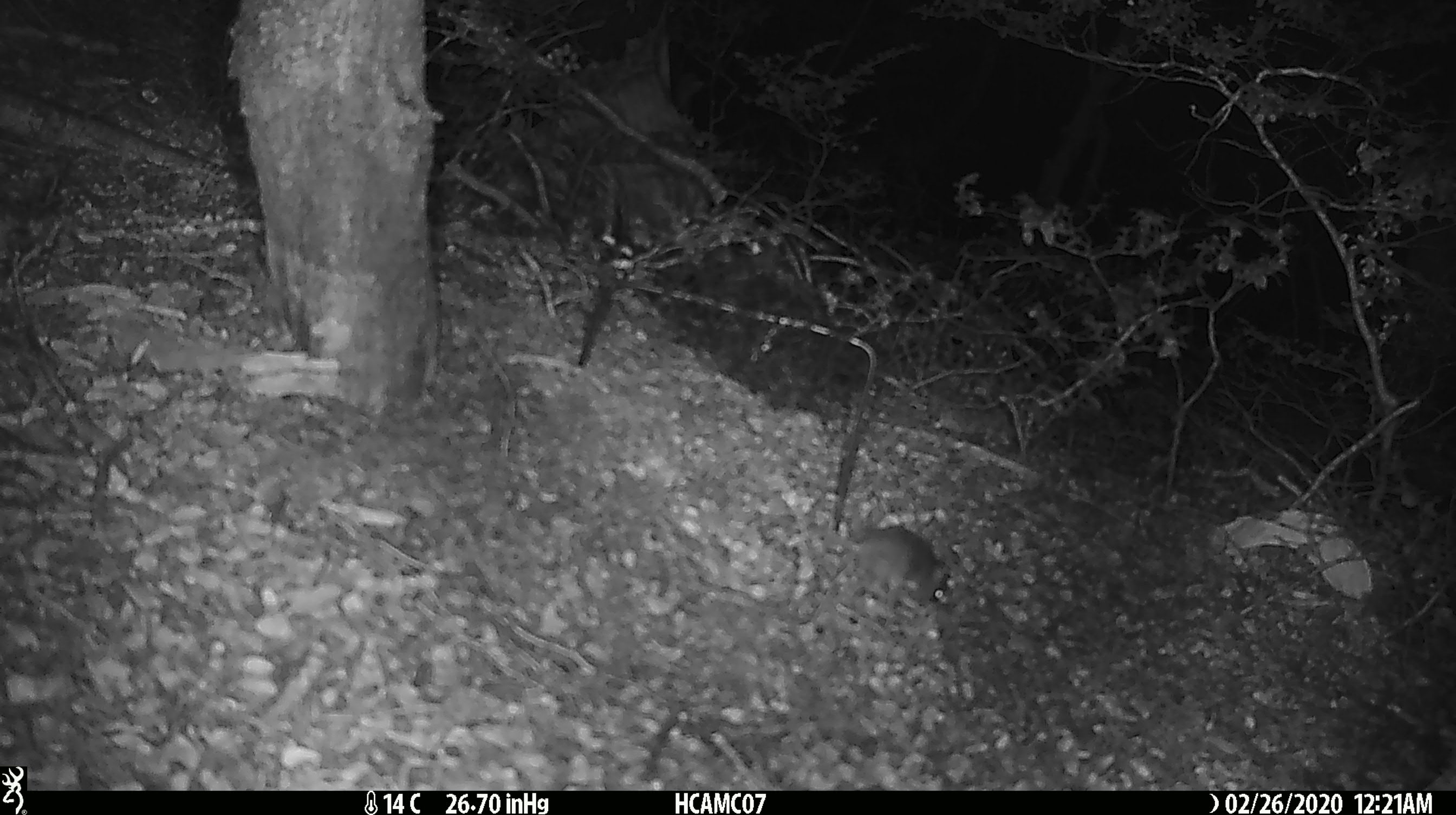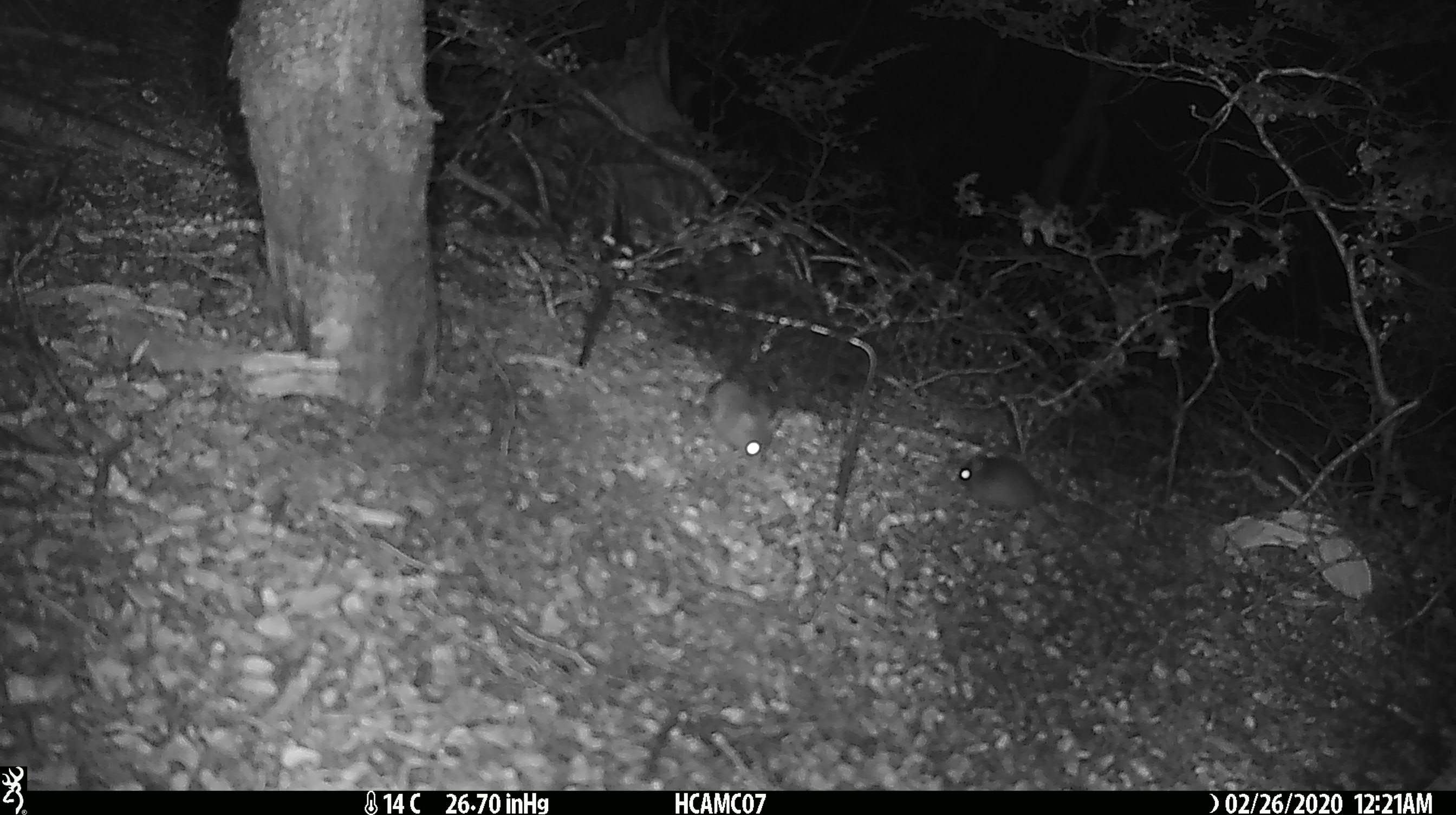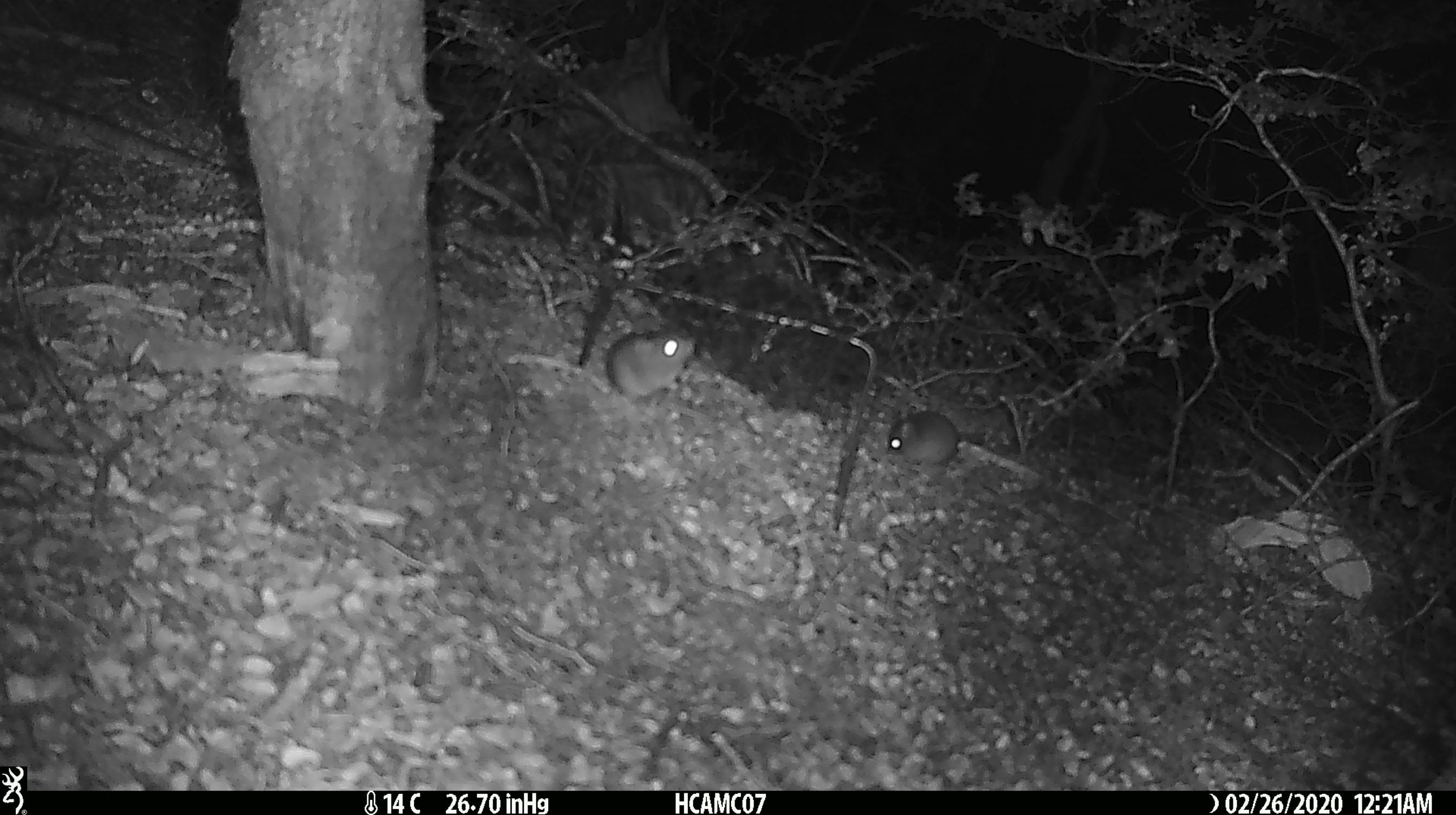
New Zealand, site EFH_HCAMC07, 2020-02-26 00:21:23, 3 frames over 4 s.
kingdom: Animalia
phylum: Chordata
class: Mammalia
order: Rodentia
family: Muridae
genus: Mus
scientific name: Mus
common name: mouse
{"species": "mouse (Mus)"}